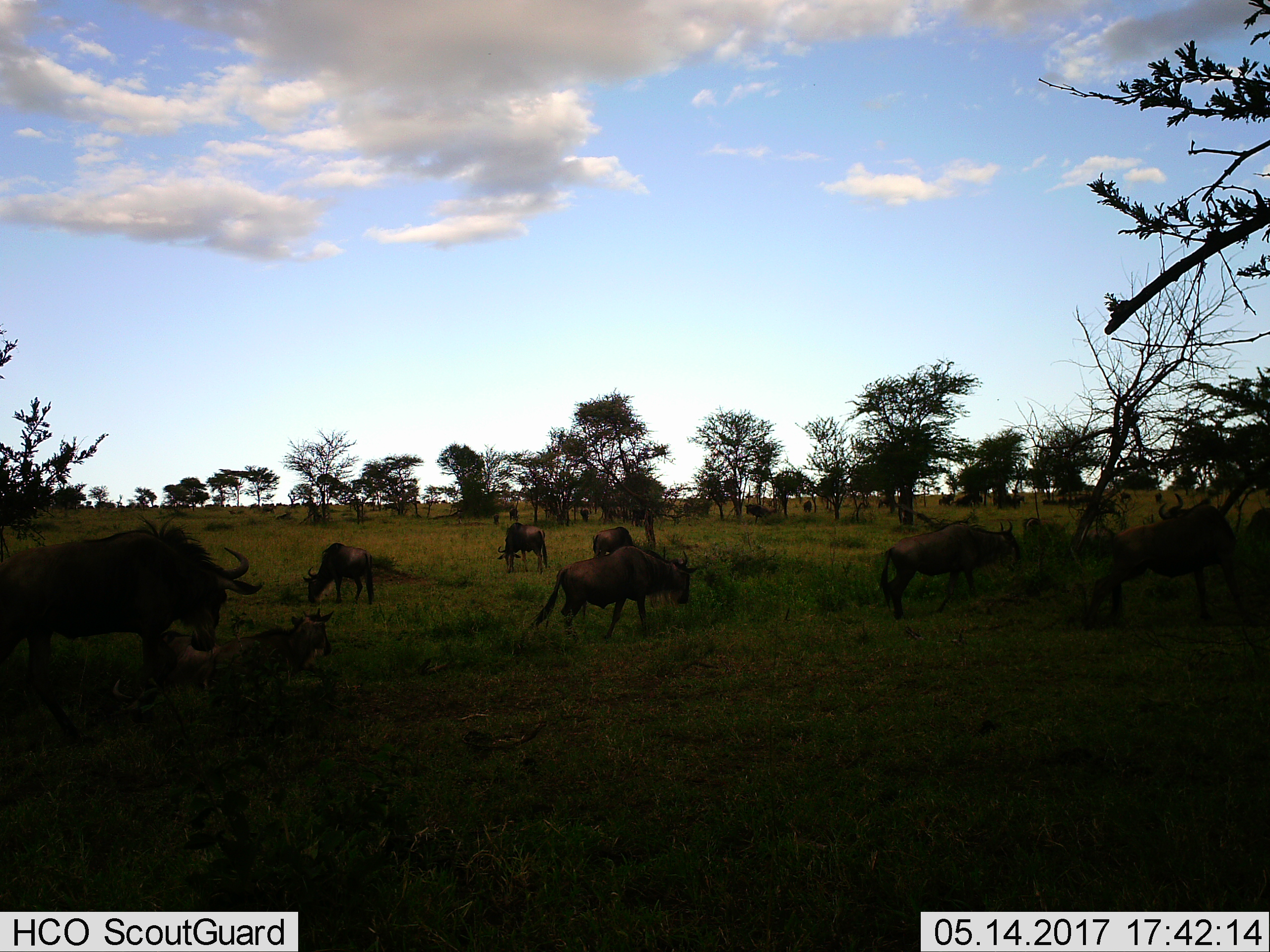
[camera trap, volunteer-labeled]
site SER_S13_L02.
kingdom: Animalia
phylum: Chordata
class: Mammalia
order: Artiodactyla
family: Bovidae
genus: Connochaetes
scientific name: Connochaetes taurinus taurinus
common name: blue wildebeest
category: wildebeestblue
Wildebeestblue (blue wildebeest) (Connochaetes taurinus taurinus), count 8. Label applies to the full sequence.